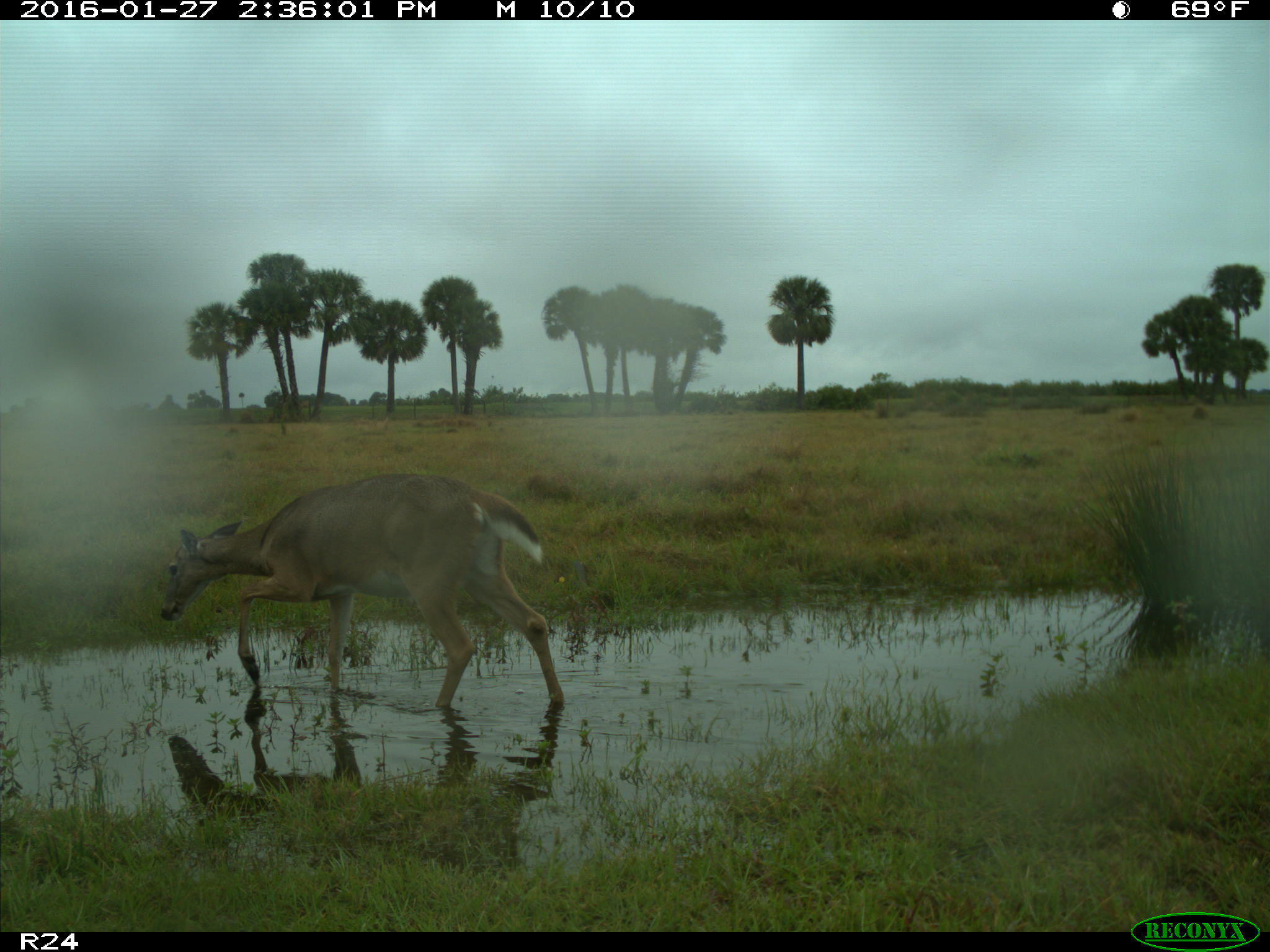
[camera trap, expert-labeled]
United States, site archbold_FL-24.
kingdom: Animalia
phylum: Chordata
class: Mammalia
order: Artiodactyla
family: Cervidae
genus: Odocoileus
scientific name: Odocoileus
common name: deer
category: unidentified deer